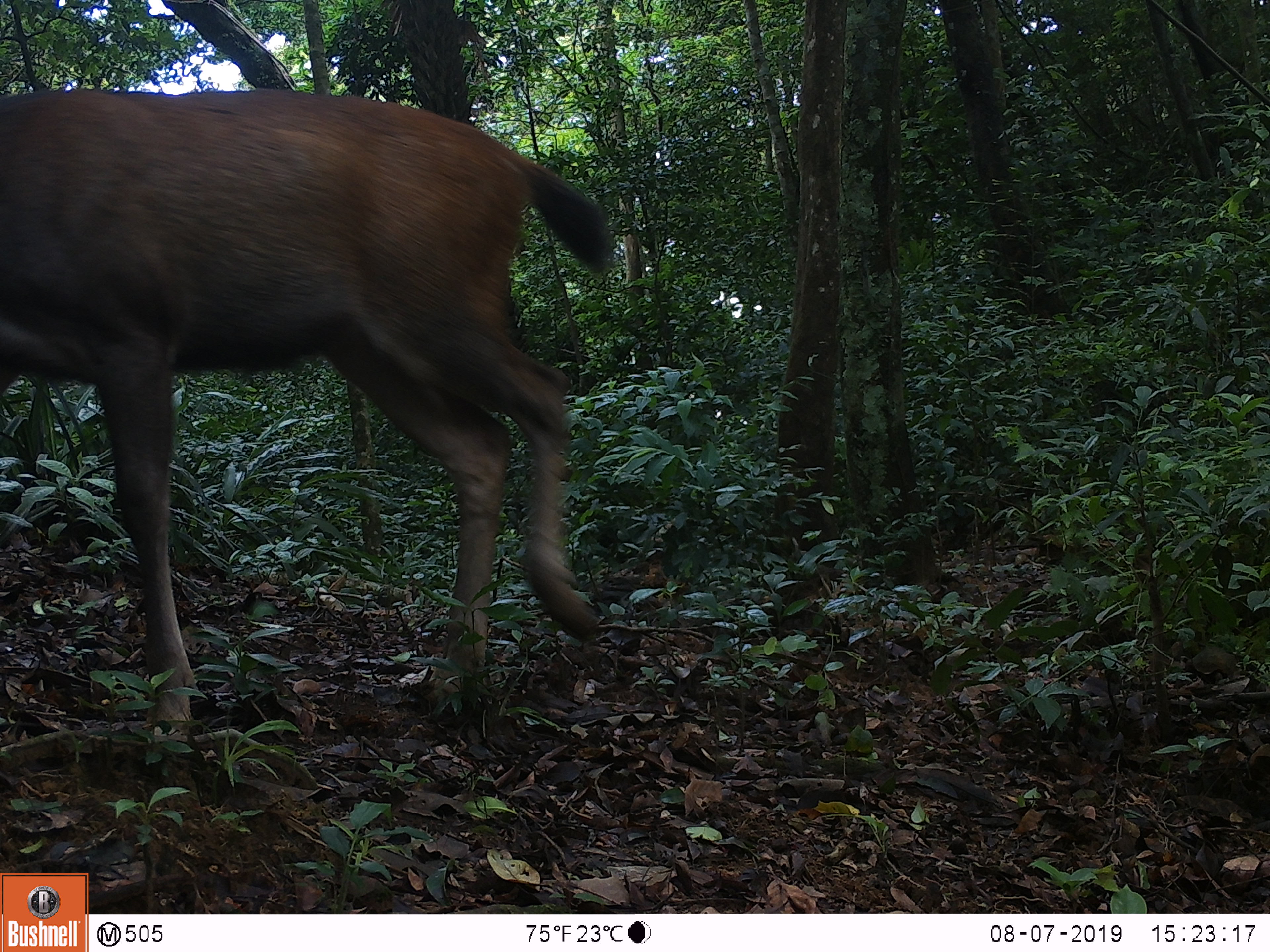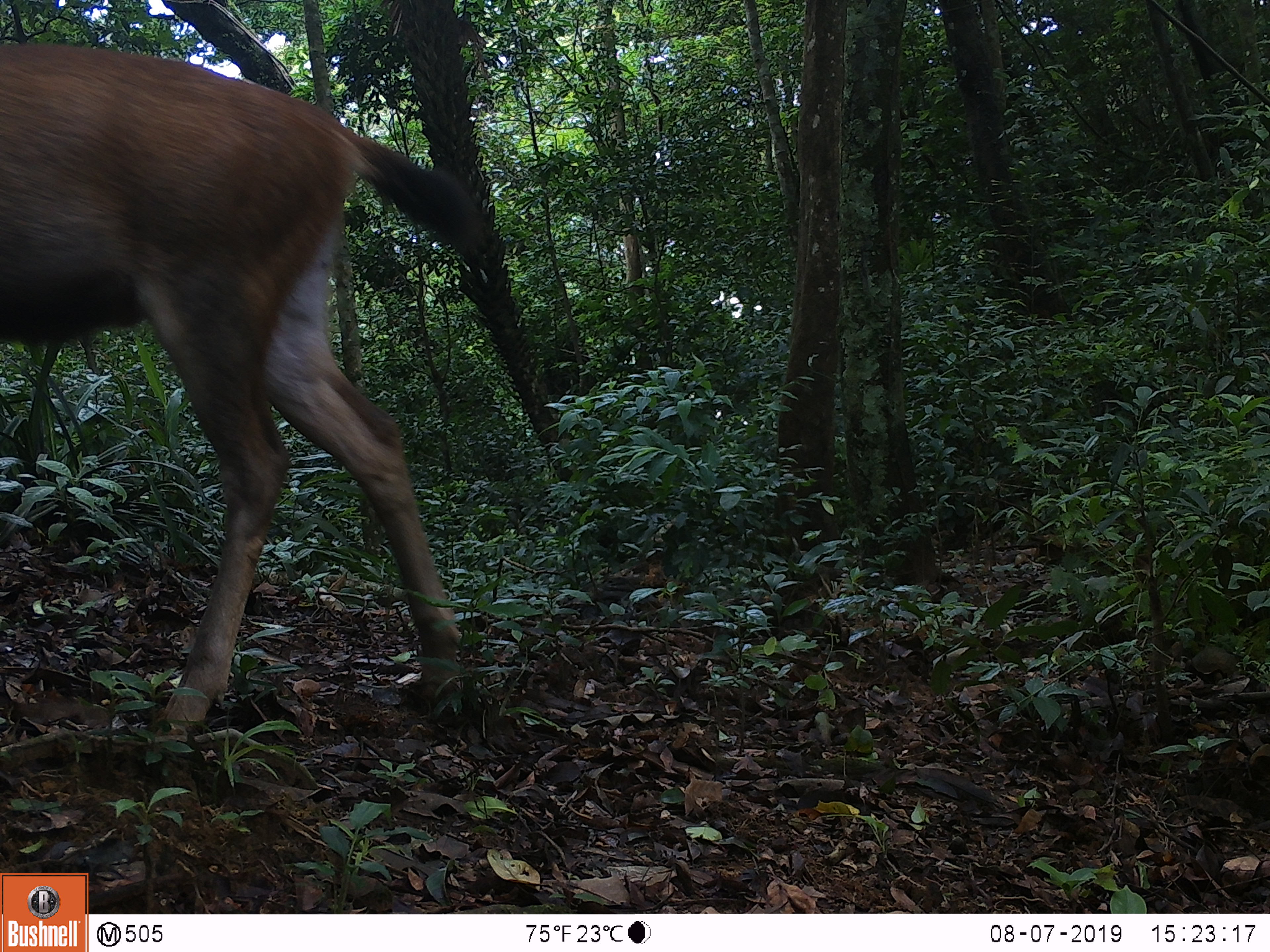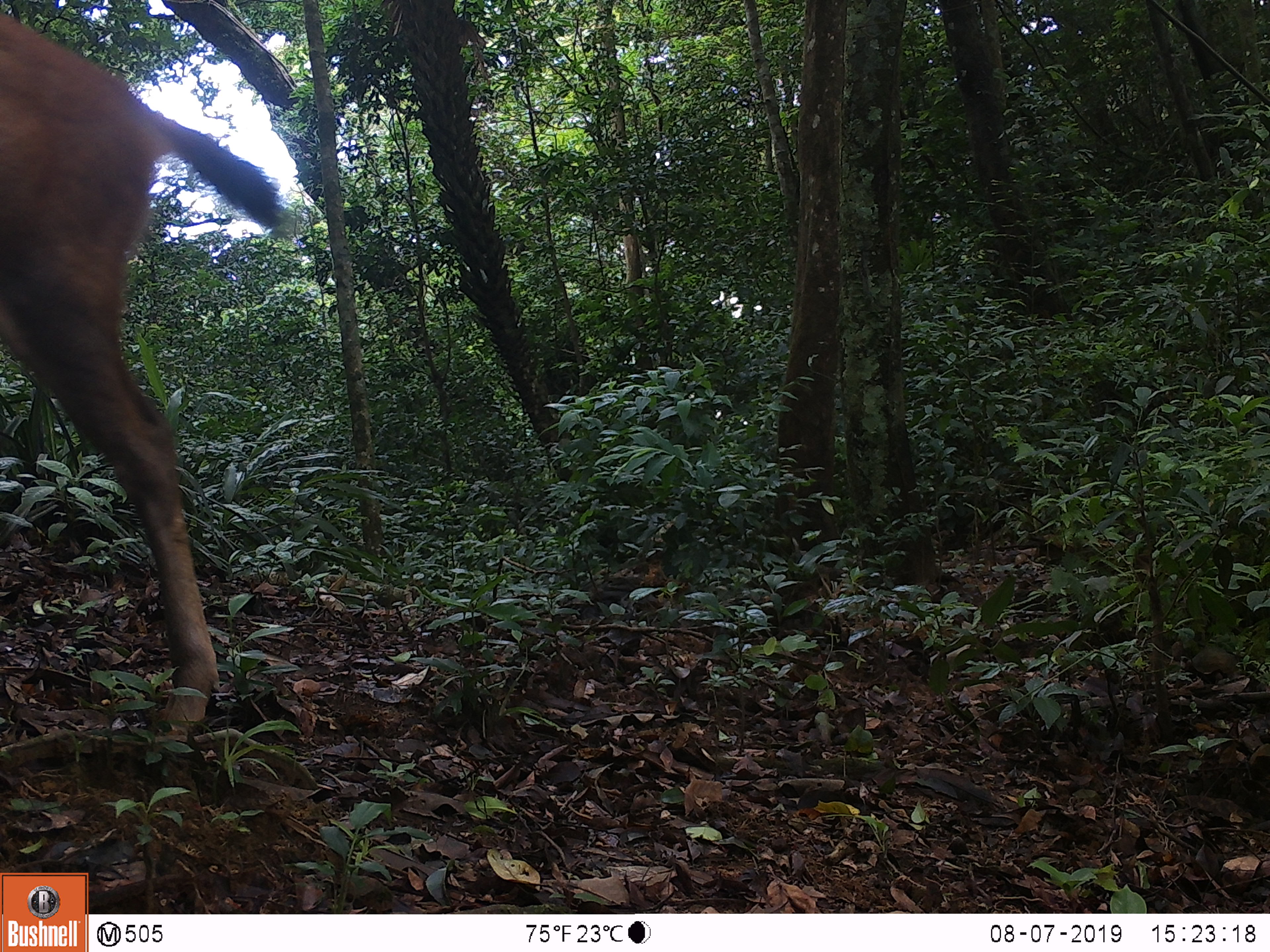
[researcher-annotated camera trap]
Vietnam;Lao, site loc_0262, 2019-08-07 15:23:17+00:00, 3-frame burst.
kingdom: Animalia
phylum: Chordata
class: Mammalia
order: Artiodactyla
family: Cervidae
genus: Rusa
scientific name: Rusa unicolor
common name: sambar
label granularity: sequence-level